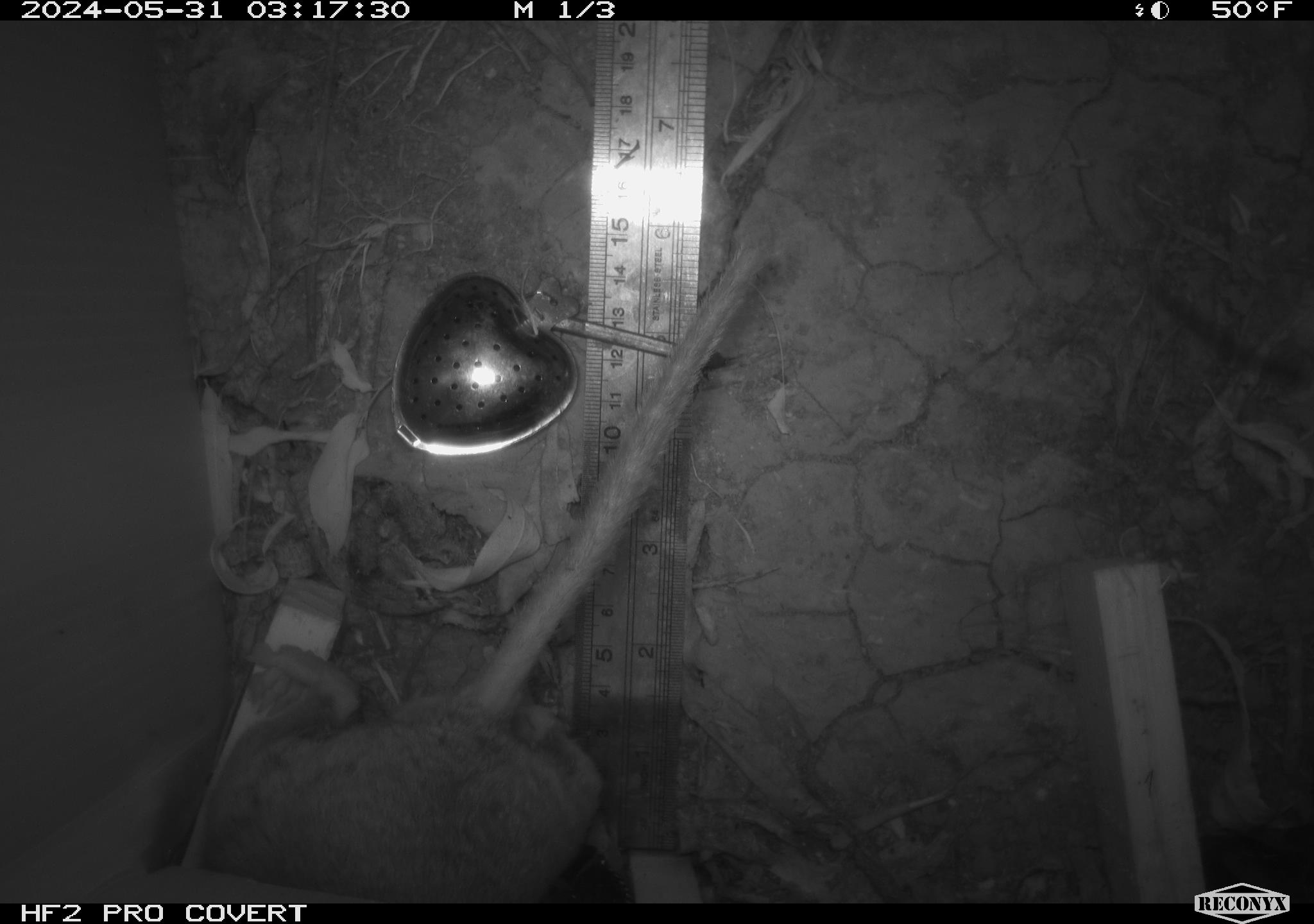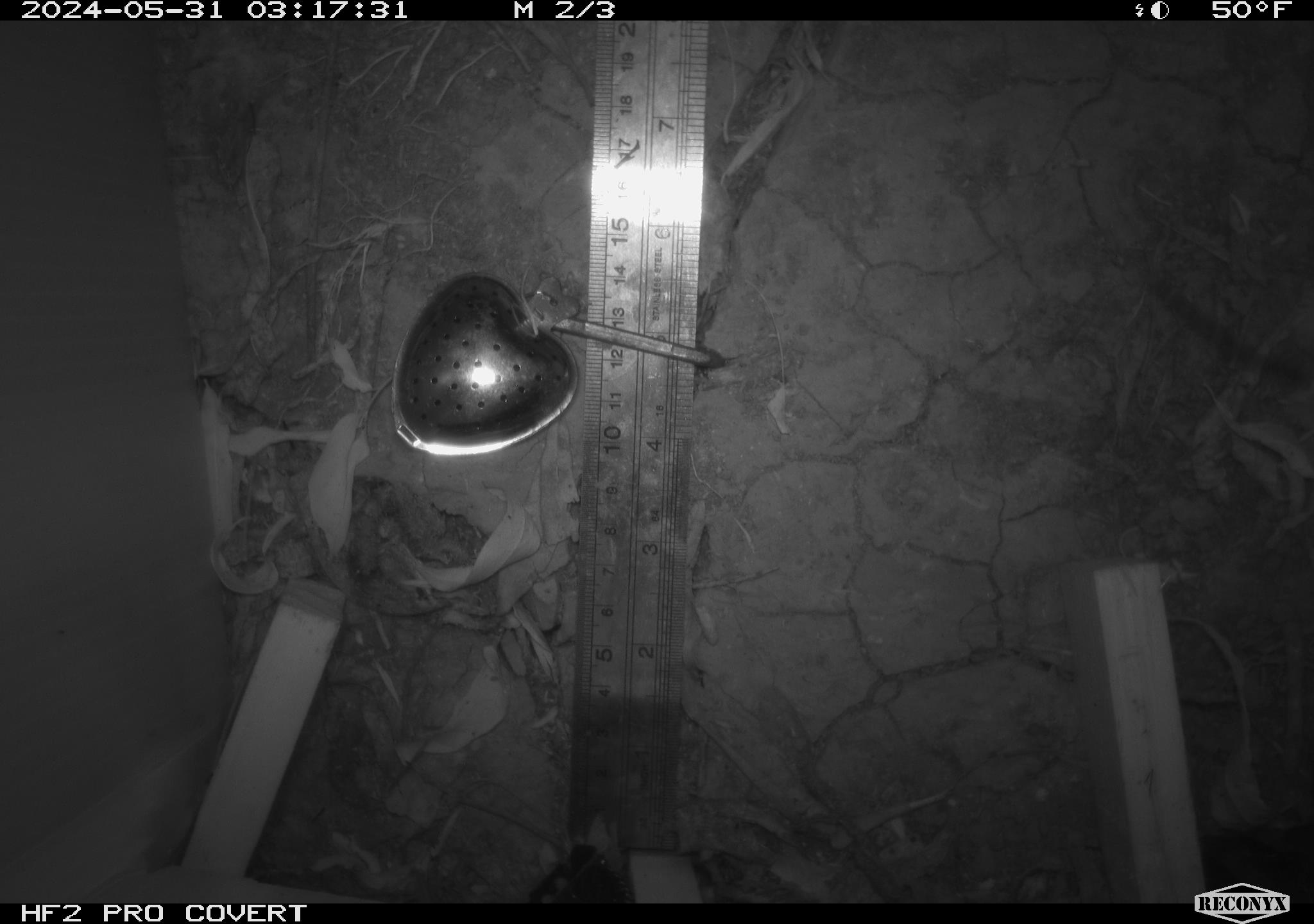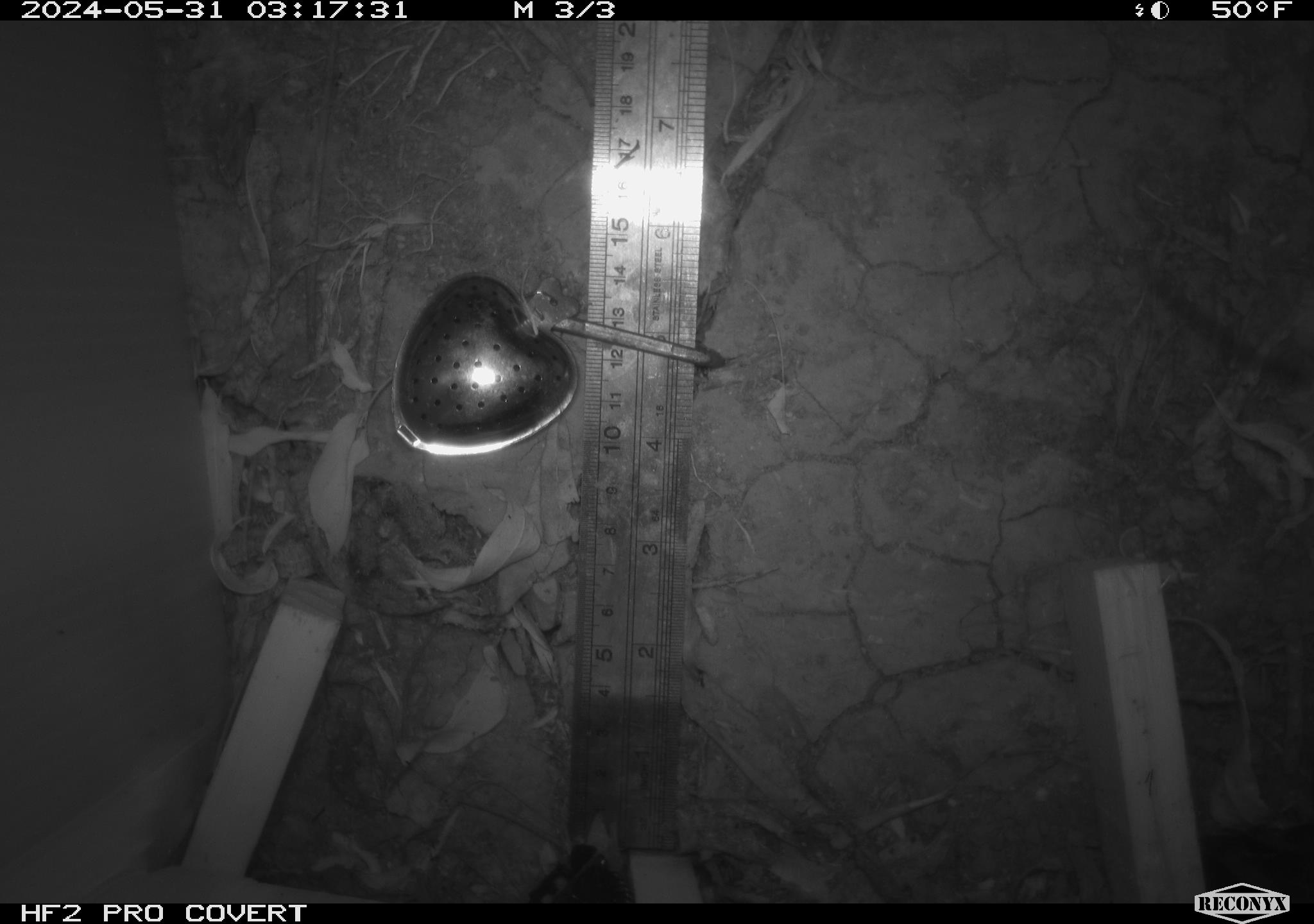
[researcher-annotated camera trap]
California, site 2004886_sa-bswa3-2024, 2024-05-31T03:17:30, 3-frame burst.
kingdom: Animalia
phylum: Chordata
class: Mammalia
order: Rodentia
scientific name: Rodentia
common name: woodrat or rat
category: woodrat or rat species